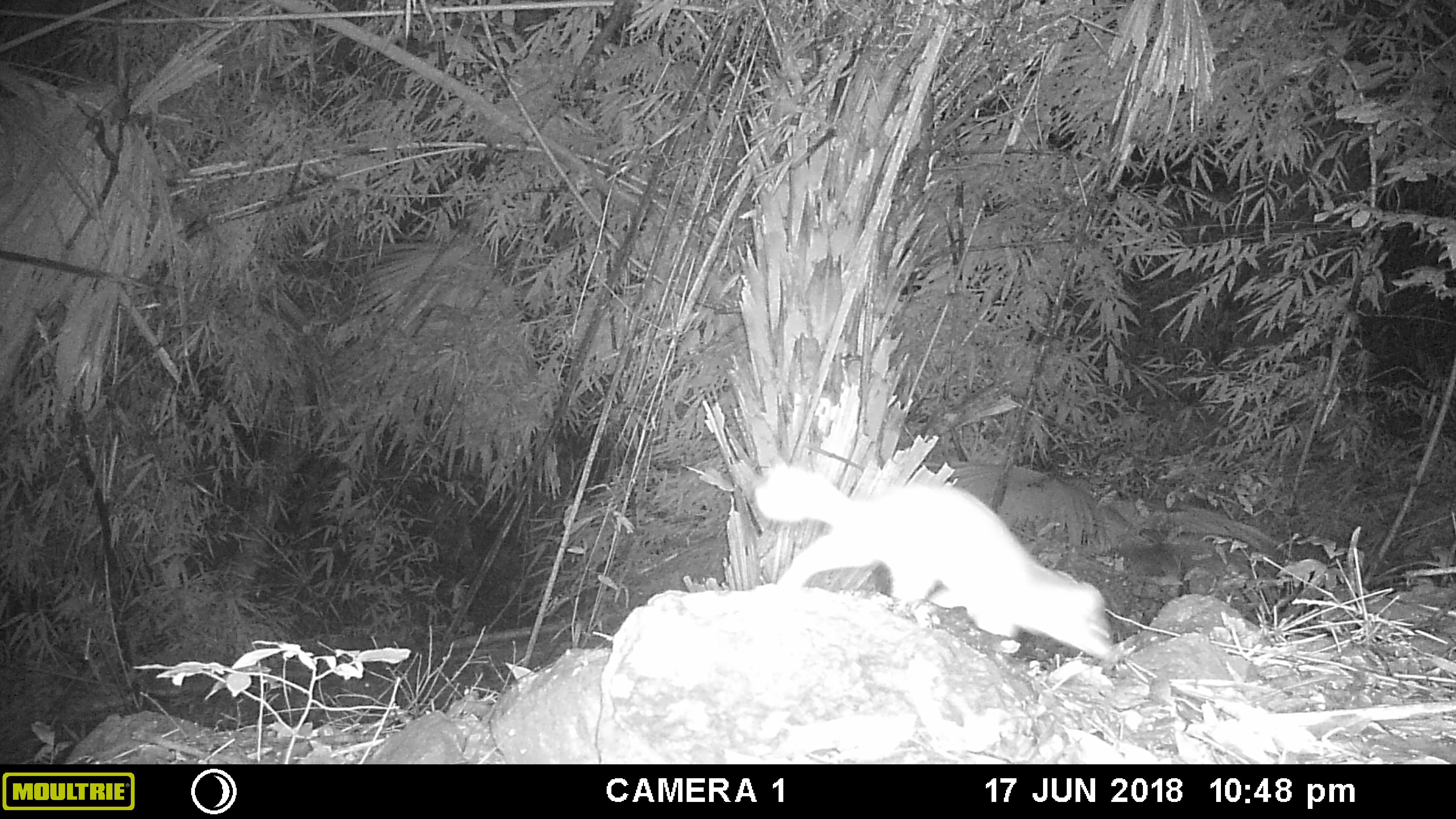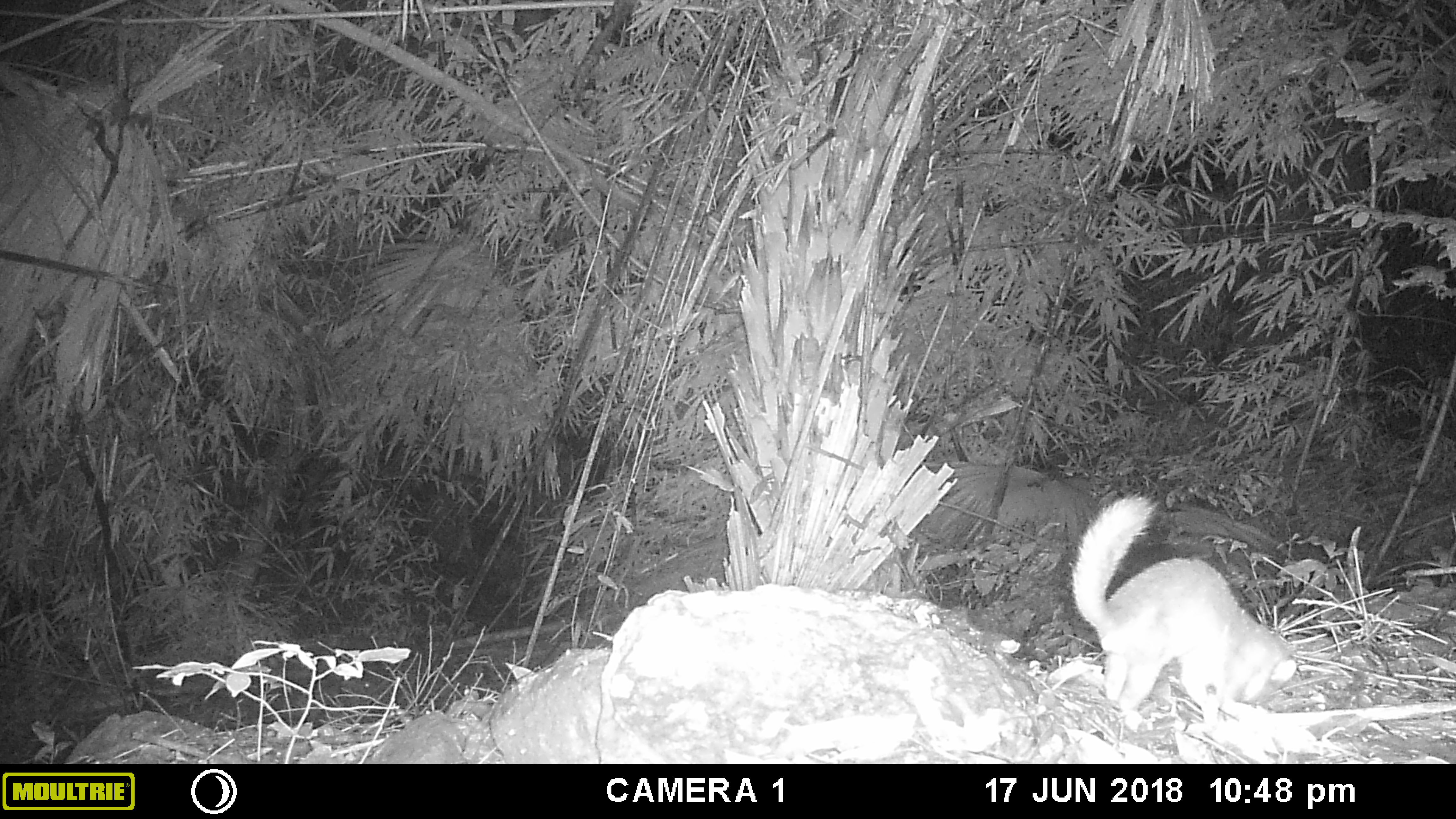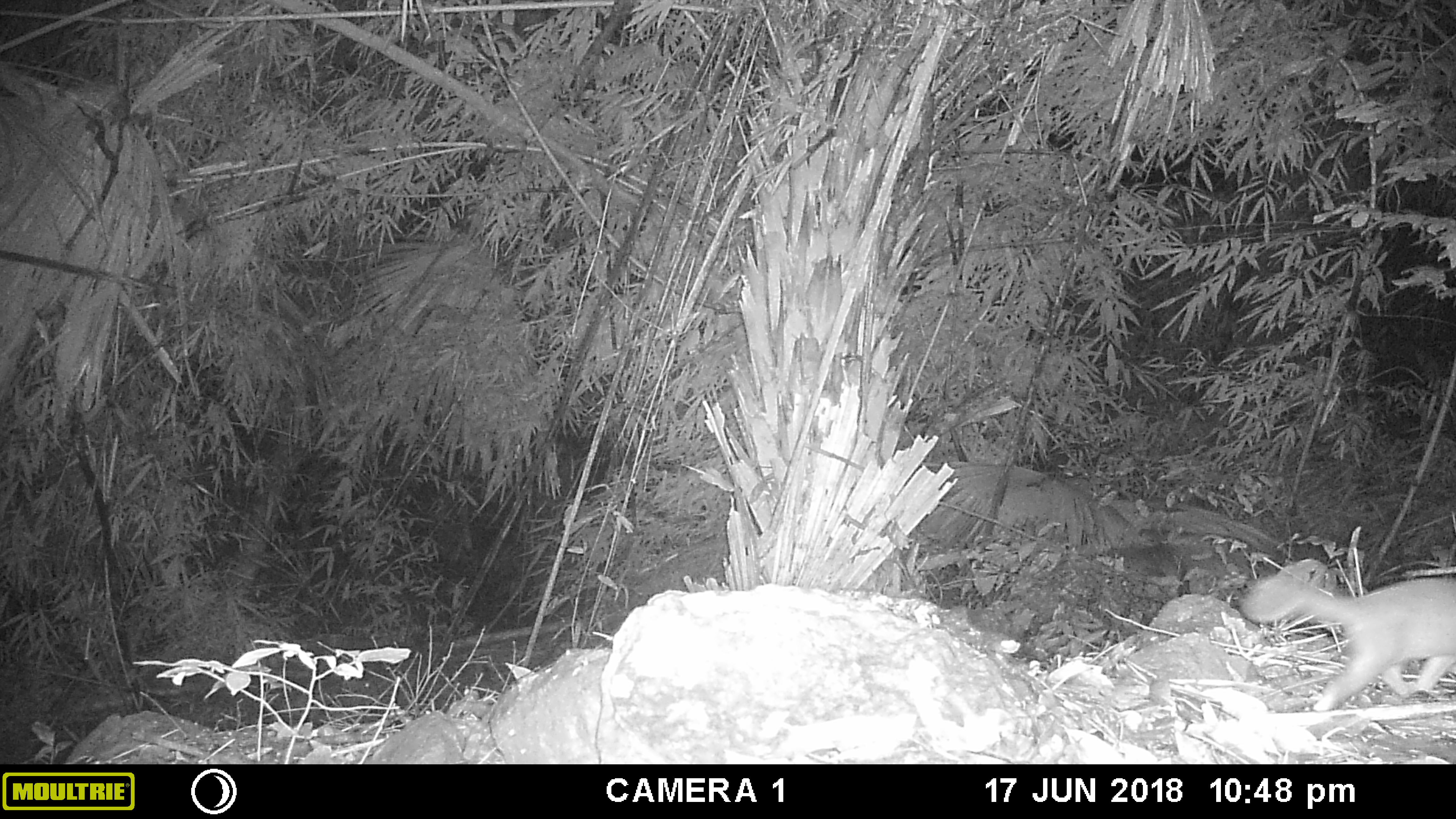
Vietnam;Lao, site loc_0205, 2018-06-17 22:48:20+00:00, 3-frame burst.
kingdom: Animalia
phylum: Chordata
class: Mammalia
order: Carnivora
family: Mustelidae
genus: Melogale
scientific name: Melogale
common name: ferret badger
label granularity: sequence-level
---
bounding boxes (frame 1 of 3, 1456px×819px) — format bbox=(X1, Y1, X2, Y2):
ferret badger: bbox=(756, 465, 1113, 659)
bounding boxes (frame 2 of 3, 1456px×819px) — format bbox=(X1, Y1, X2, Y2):
ferret badger: bbox=(1069, 492, 1296, 724)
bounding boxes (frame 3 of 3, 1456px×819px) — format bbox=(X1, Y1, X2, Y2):
ferret badger: bbox=(1240, 573, 1456, 711)